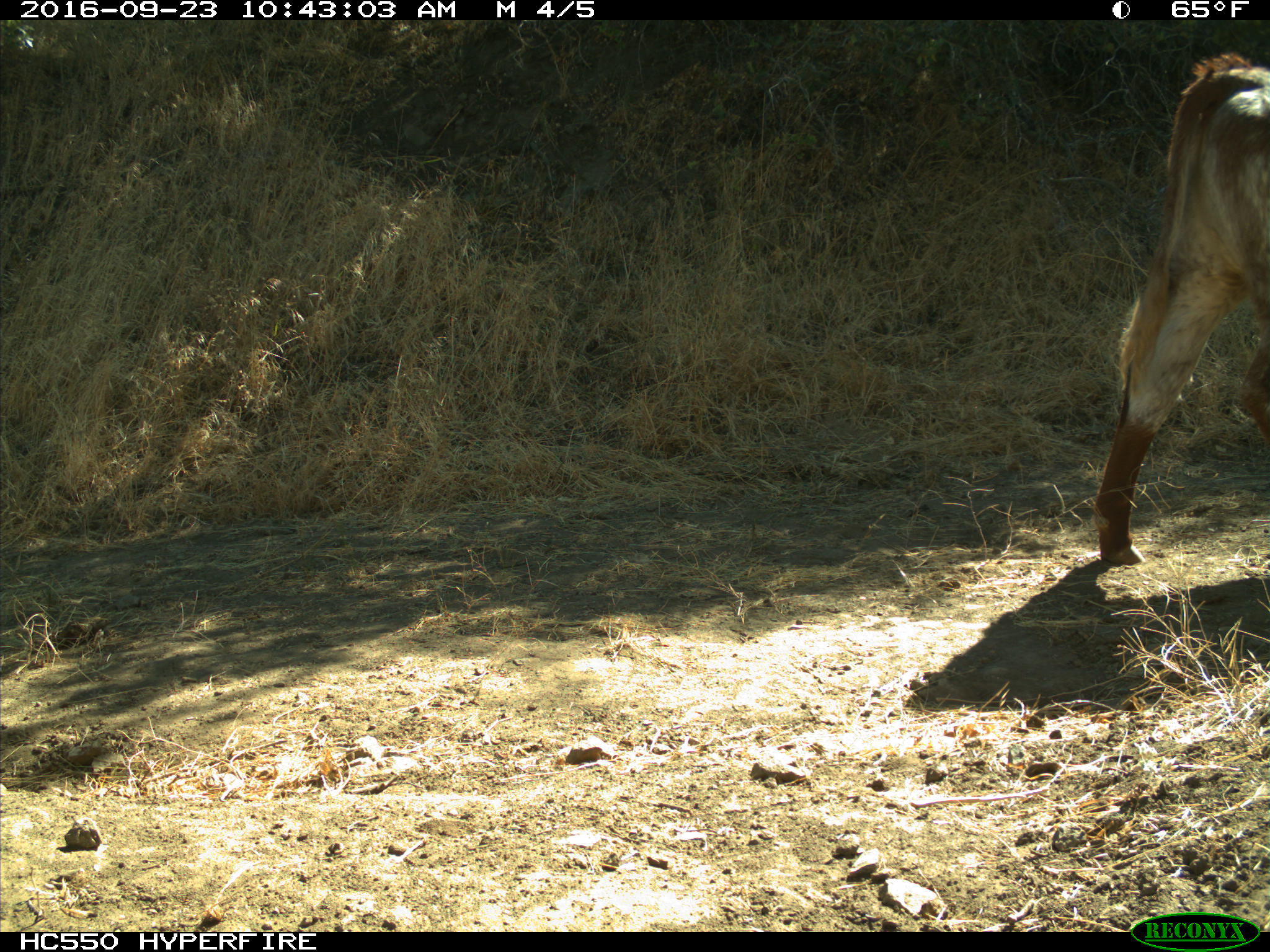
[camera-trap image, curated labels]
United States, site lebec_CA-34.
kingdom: Animalia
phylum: Chordata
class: Mammalia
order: Artiodactyla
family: Bovidae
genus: Bos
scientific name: Bos taurus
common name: domestic cow